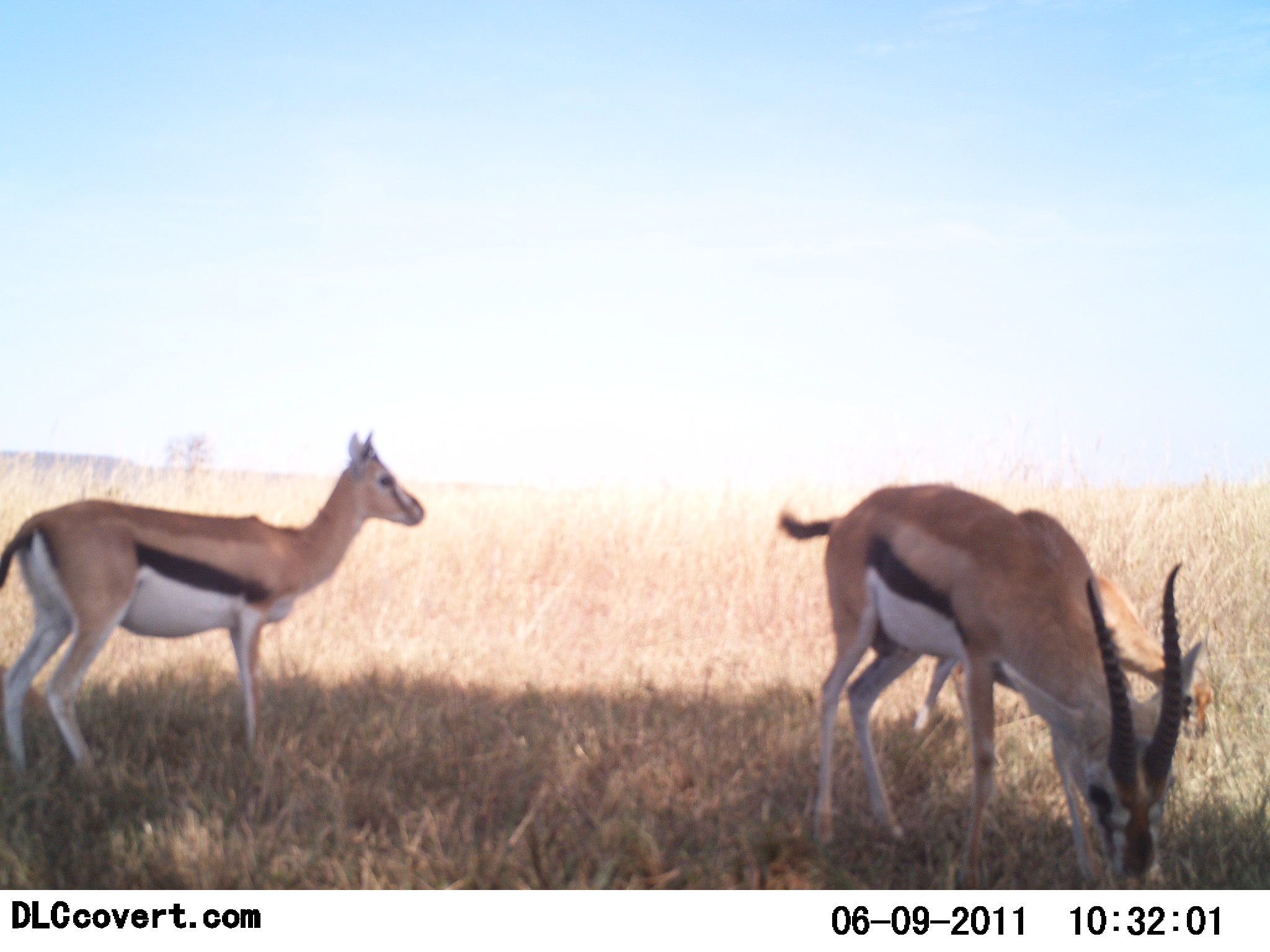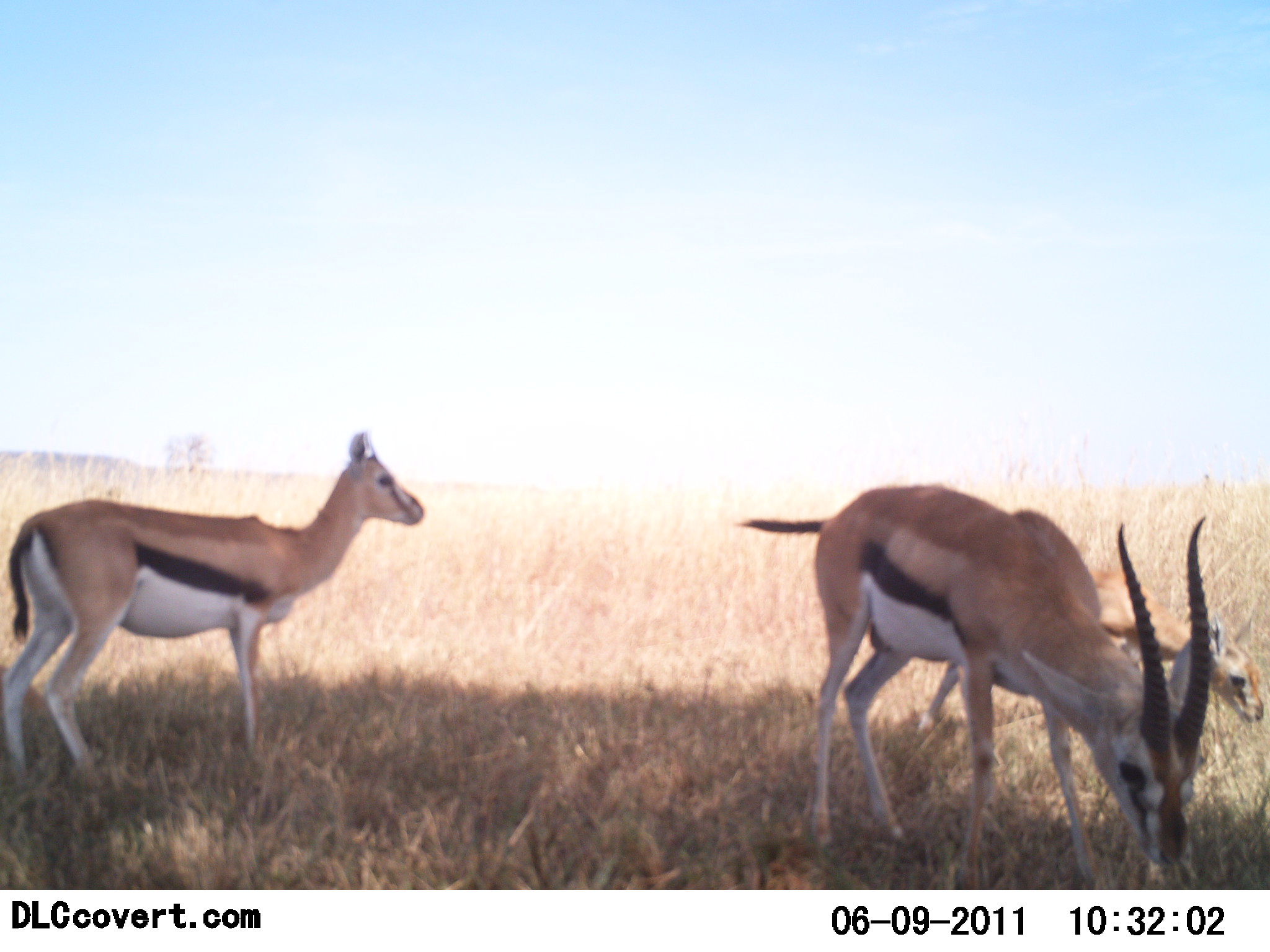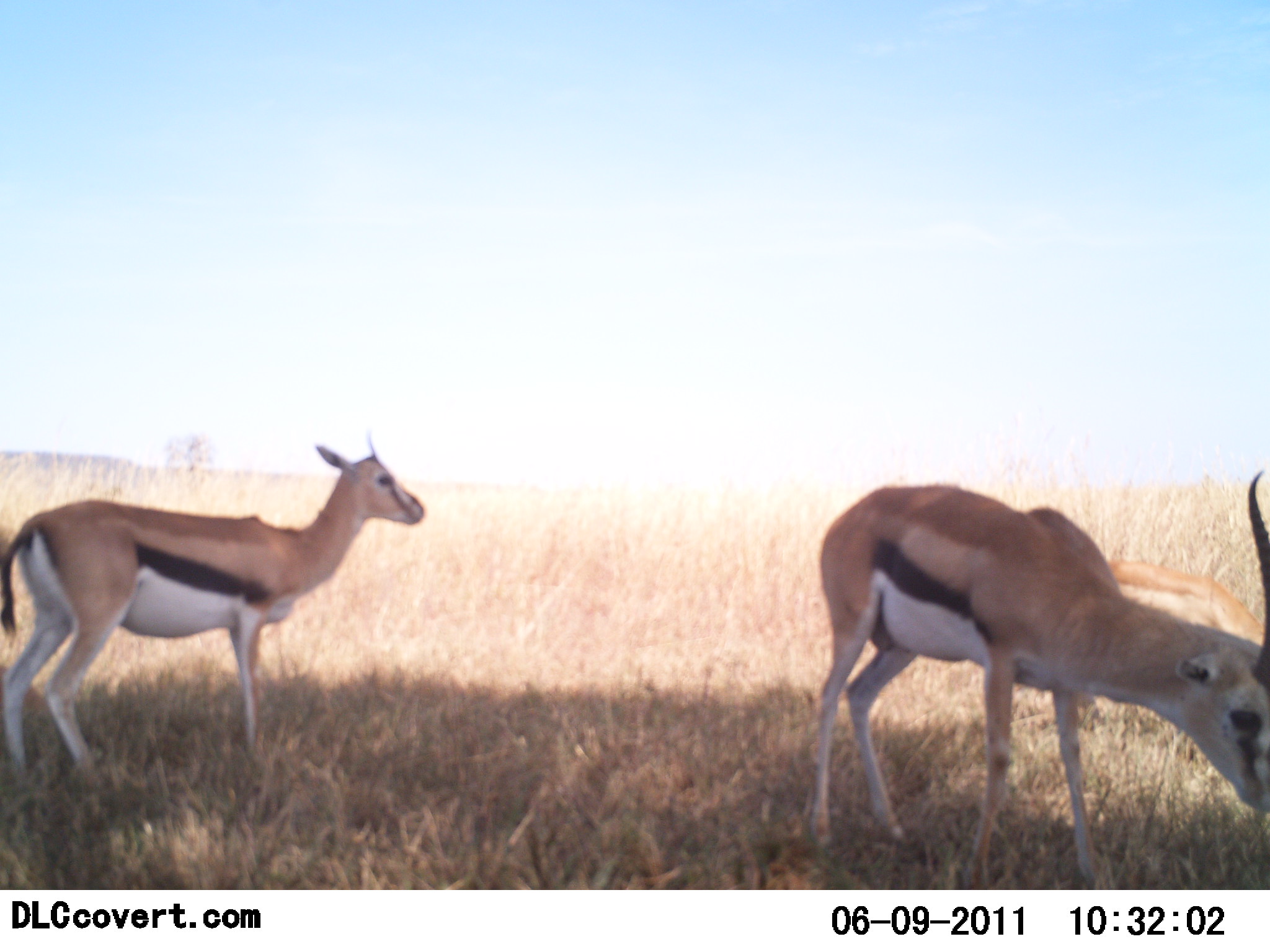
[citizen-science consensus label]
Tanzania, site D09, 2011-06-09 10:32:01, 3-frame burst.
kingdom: Animalia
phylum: Chordata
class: Mammalia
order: Artiodactyla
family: Bovidae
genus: Eudorcas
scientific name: Eudorcas thomsonii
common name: thomson's gazelle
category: gazellethomsons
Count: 3.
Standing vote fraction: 83%.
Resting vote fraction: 0%.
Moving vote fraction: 0%.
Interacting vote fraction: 0%.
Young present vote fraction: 33%.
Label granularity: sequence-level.